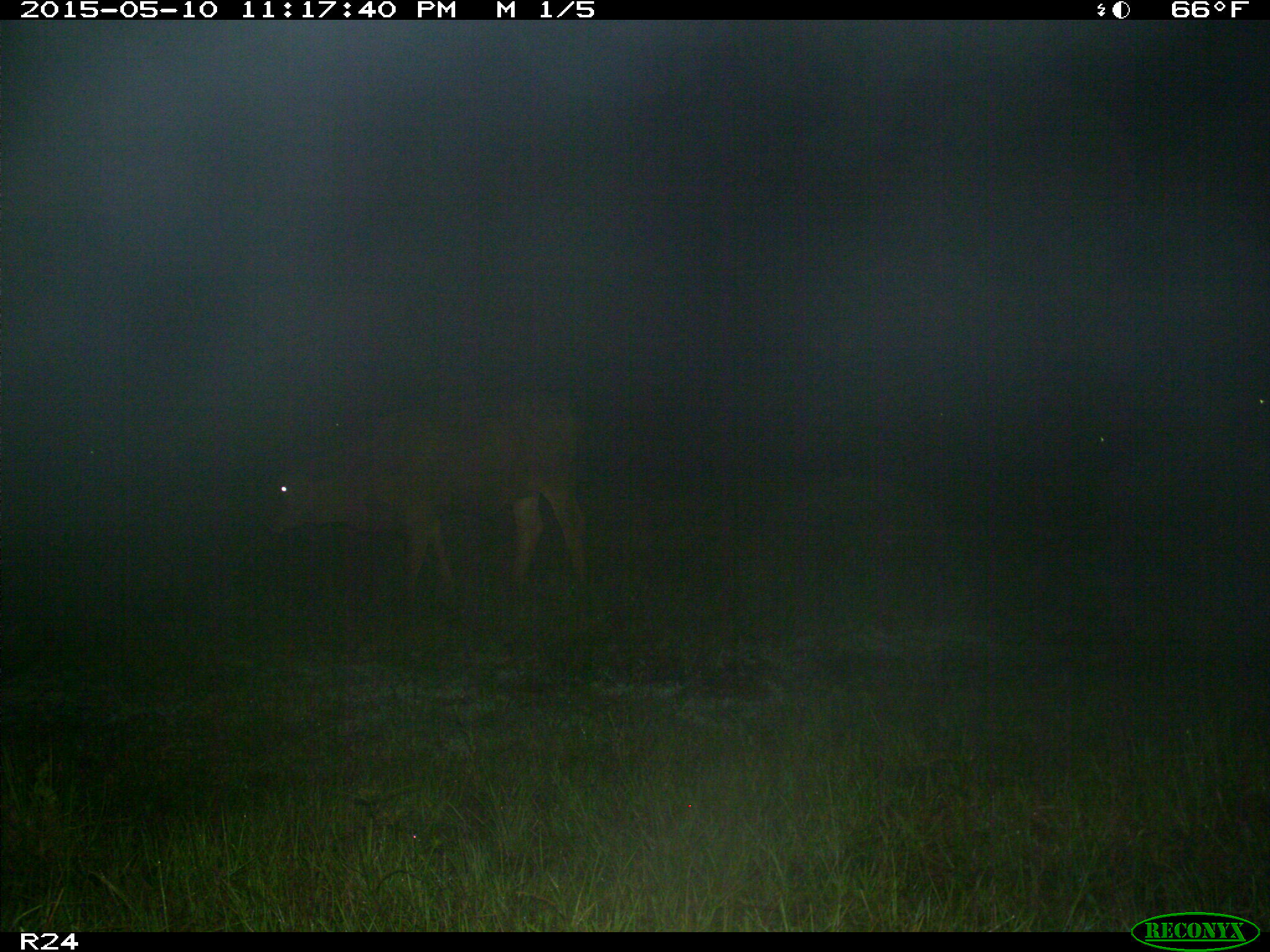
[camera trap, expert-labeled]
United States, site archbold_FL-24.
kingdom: Animalia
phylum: Chordata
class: Mammalia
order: Artiodactyla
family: Bovidae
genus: Bos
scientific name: Bos taurus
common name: domestic cow